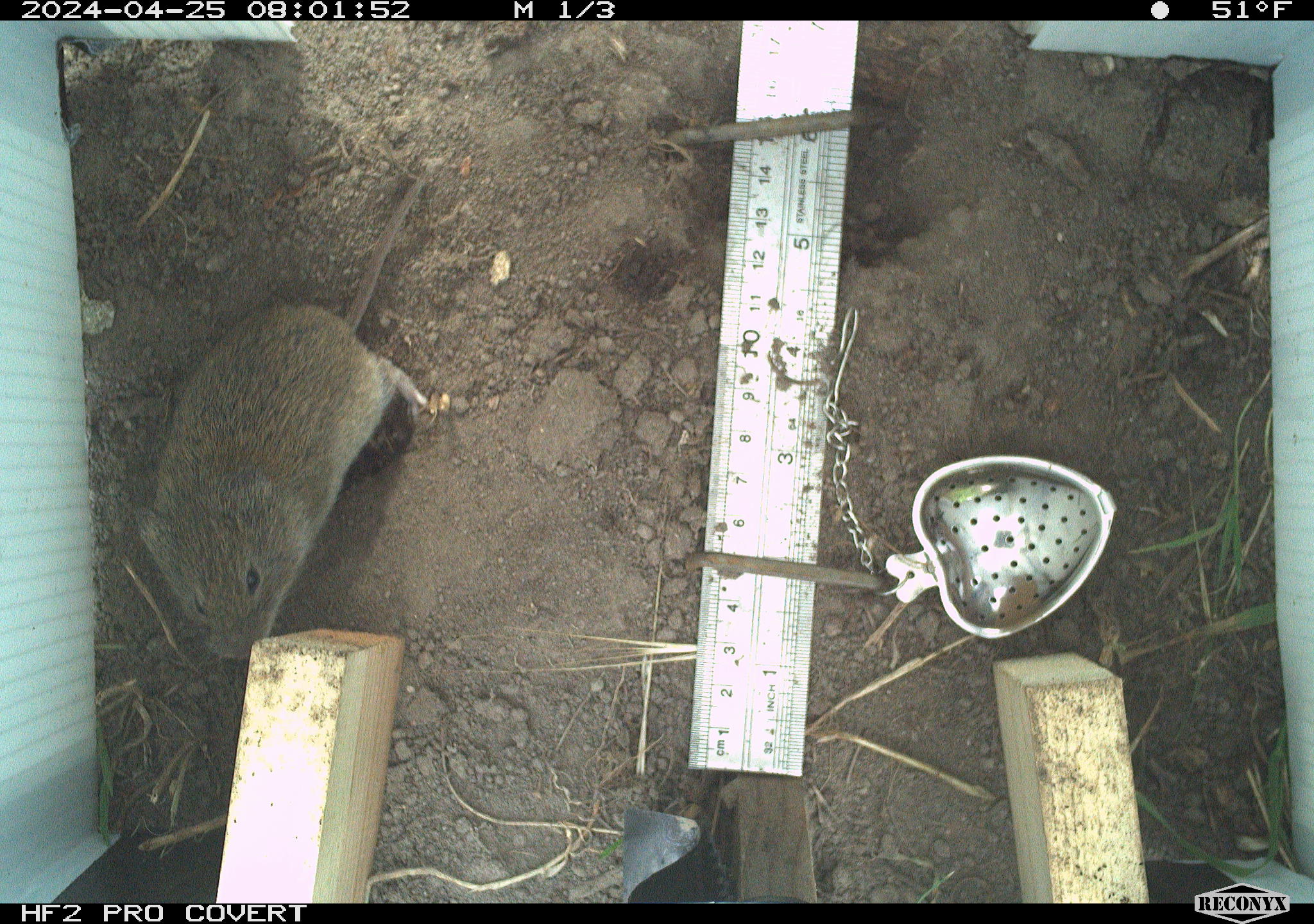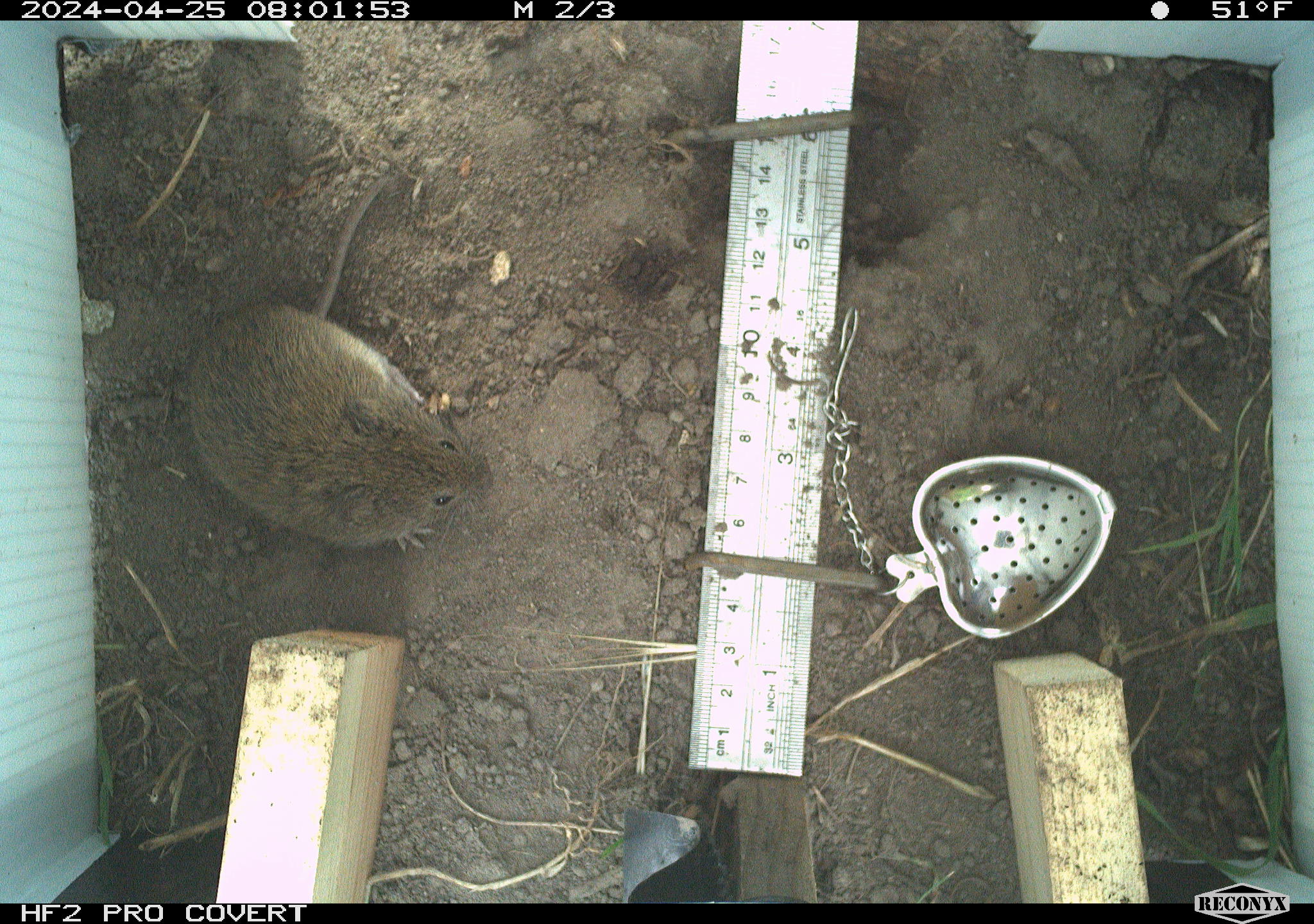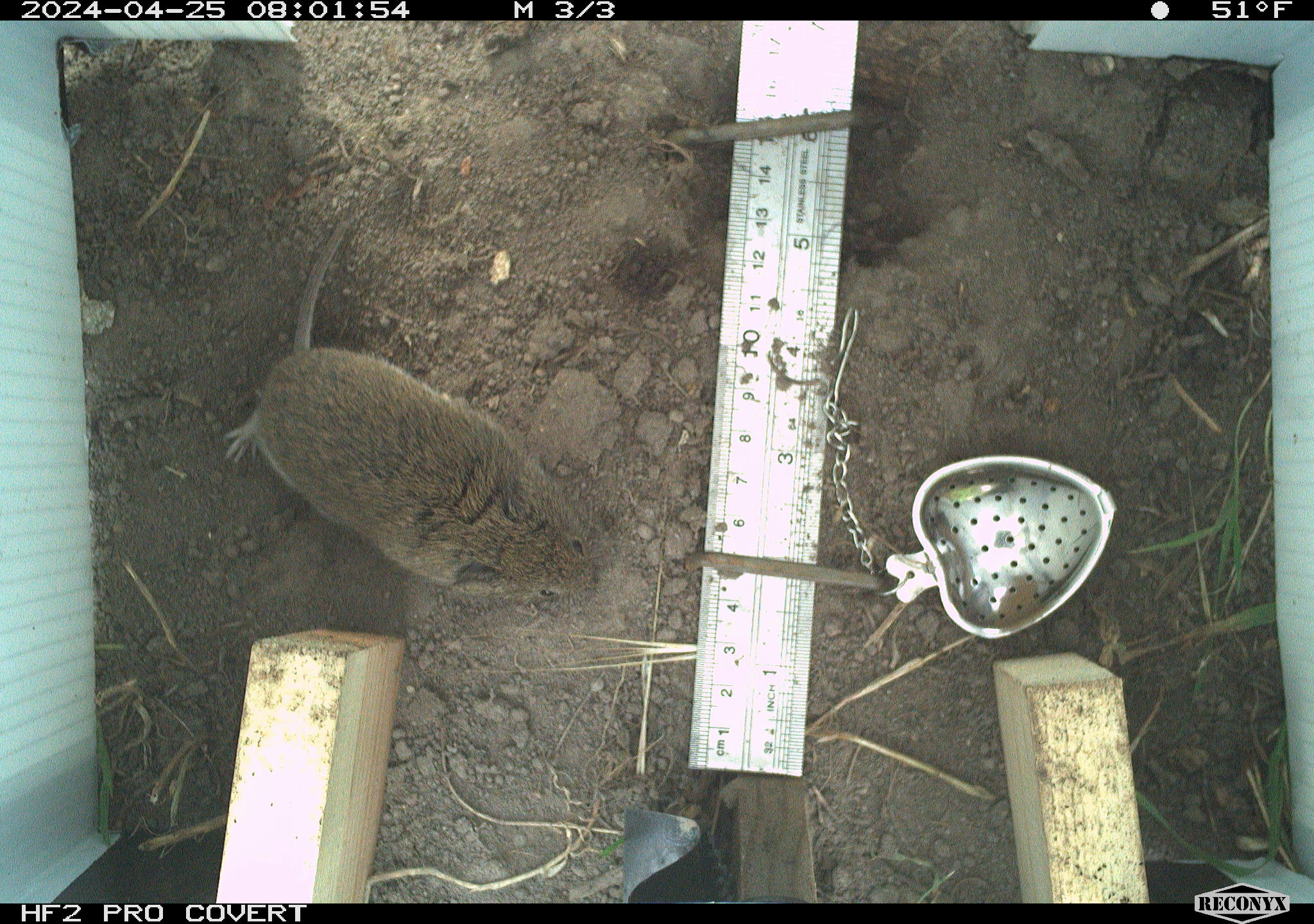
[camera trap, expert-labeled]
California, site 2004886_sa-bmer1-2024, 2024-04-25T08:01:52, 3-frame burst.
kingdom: Animalia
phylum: Chordata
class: Mammalia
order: Rodentia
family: Cricetidae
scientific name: Arvicolinae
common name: voles, lemmings, and muskrats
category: arvicolinae subfamily